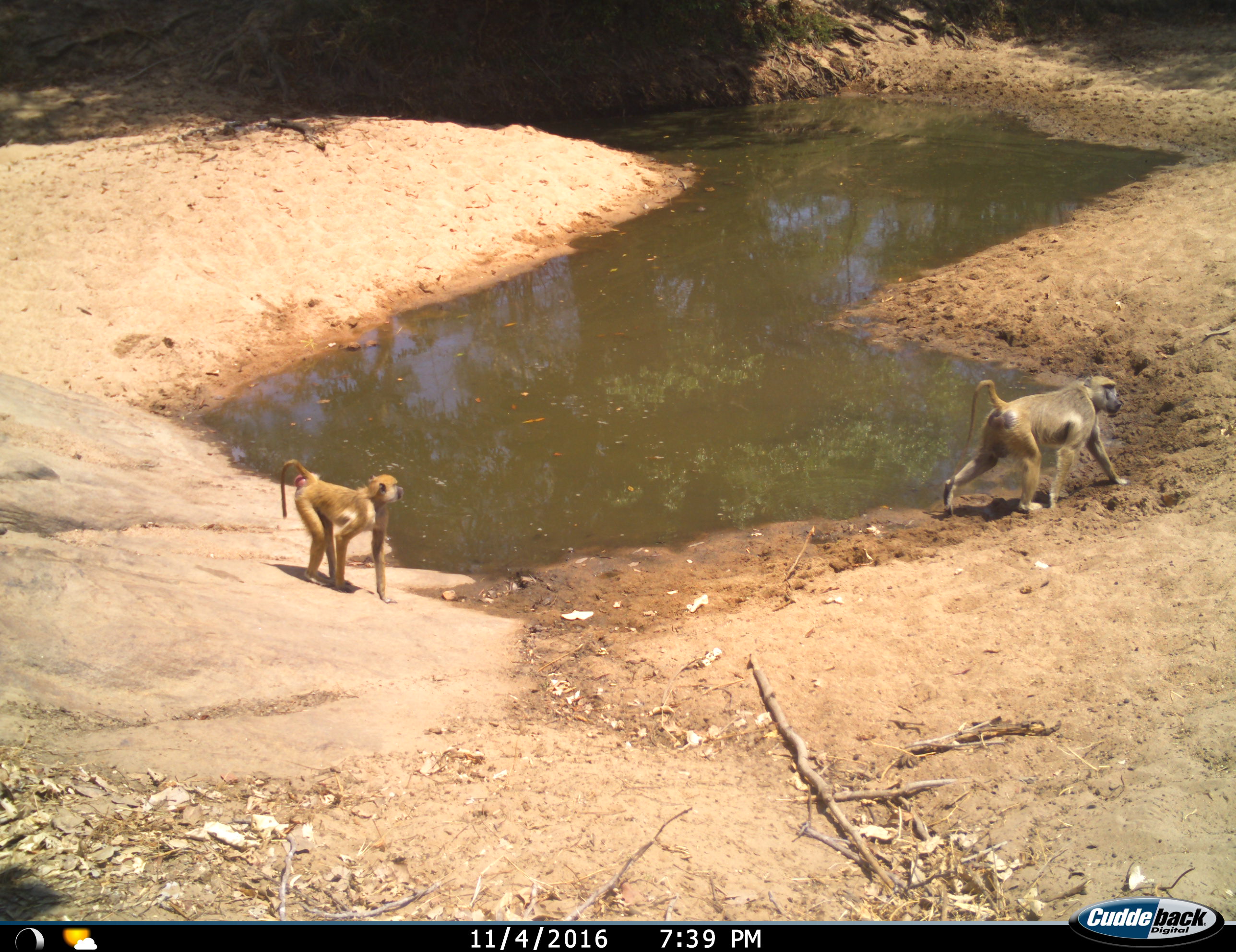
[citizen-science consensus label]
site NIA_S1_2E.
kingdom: Animalia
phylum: Chordata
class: Mammalia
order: Primates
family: Cercopithecidae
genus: Papio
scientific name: Papio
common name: baboon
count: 2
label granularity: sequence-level